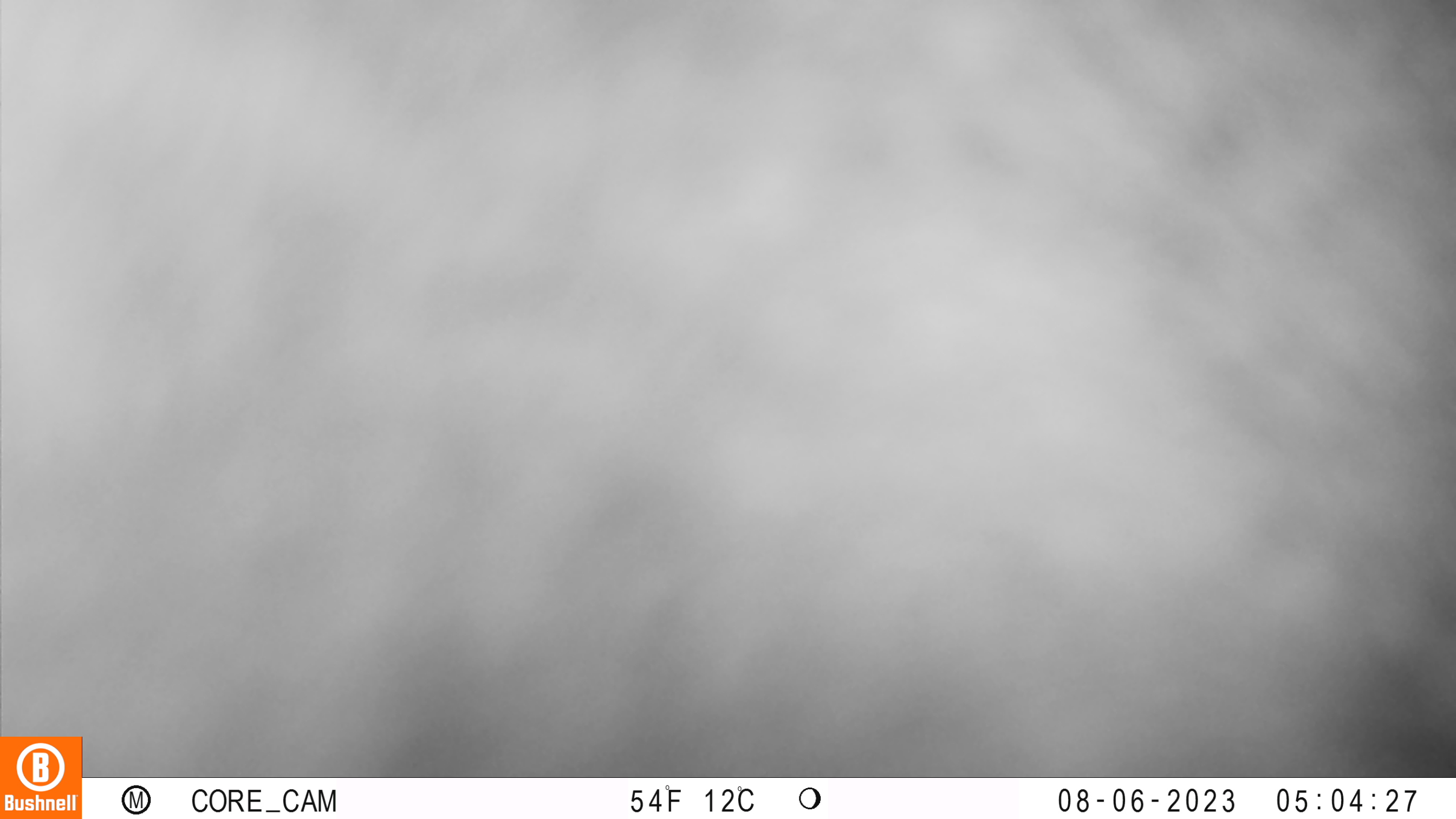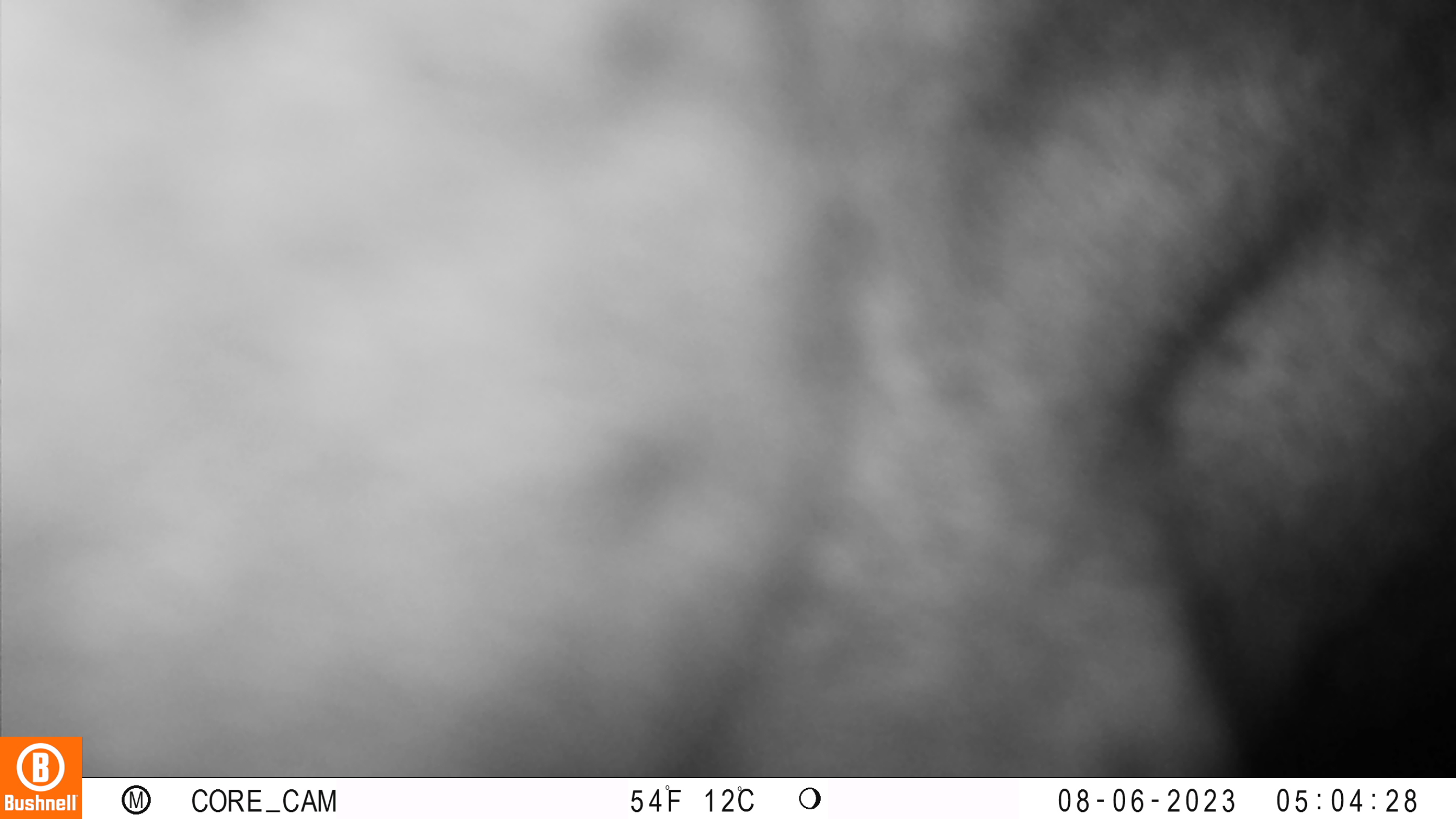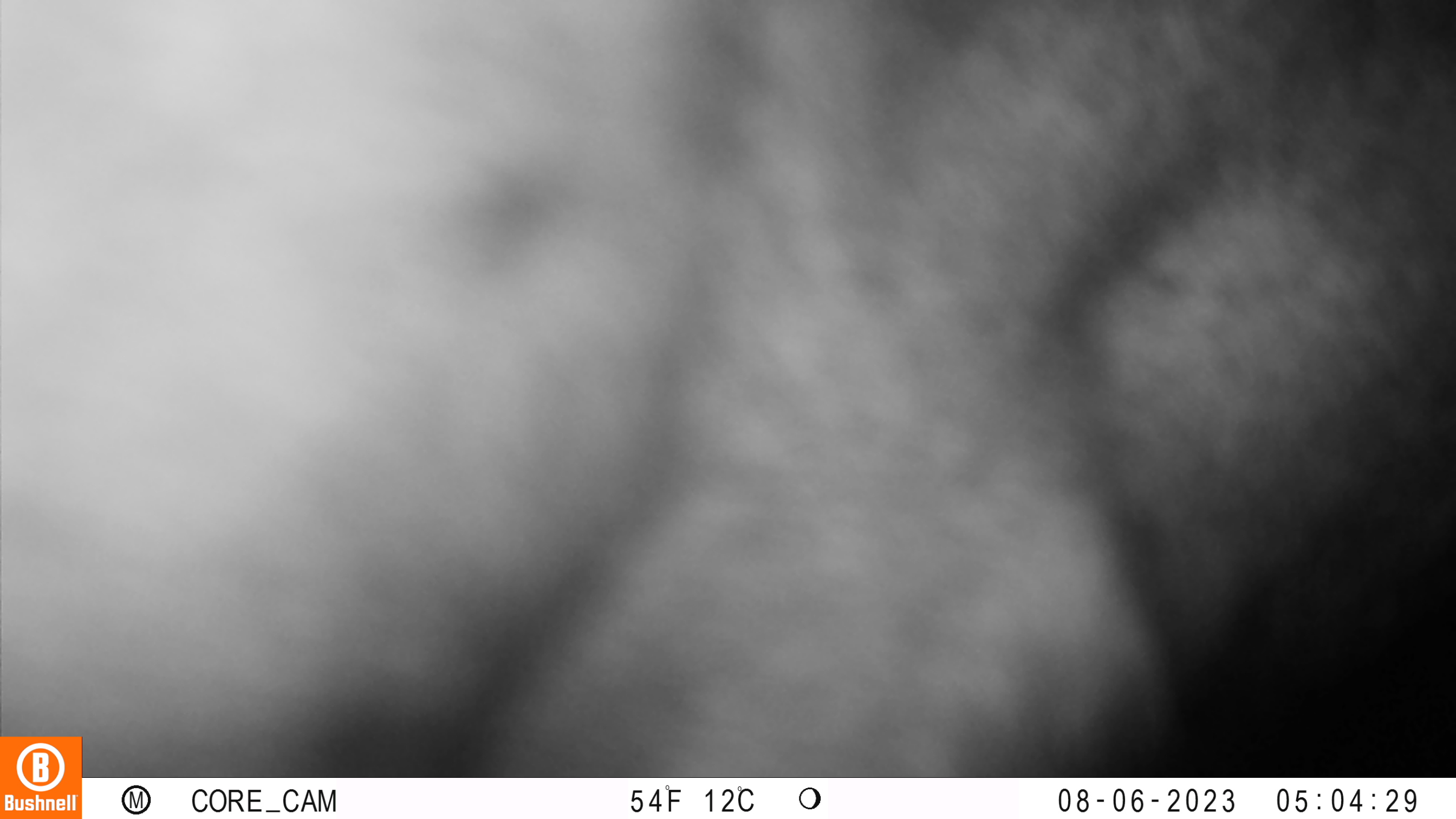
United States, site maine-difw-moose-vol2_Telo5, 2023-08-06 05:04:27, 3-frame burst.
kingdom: Animalia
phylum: Chordata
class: Mammalia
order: Artiodactyla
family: Cervidae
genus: Alces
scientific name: Alces alces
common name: moose